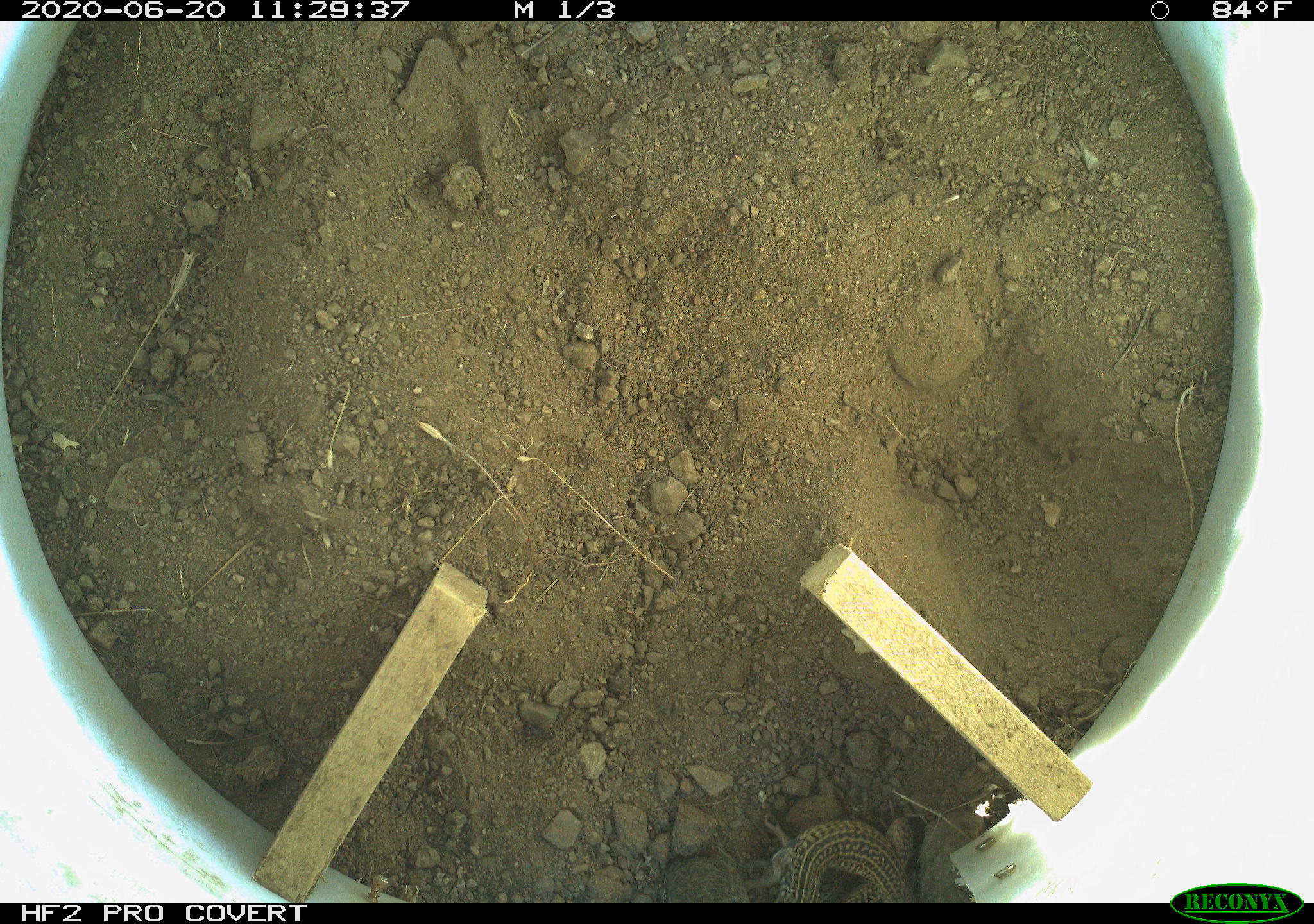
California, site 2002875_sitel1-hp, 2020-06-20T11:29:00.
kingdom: Animalia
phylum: Chordata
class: Reptilia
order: Squamata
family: Teiidae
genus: Aspidoscelis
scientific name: Aspidoscelis tigris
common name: western whiptail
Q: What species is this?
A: Western whiptail (Aspidoscelis tigris).